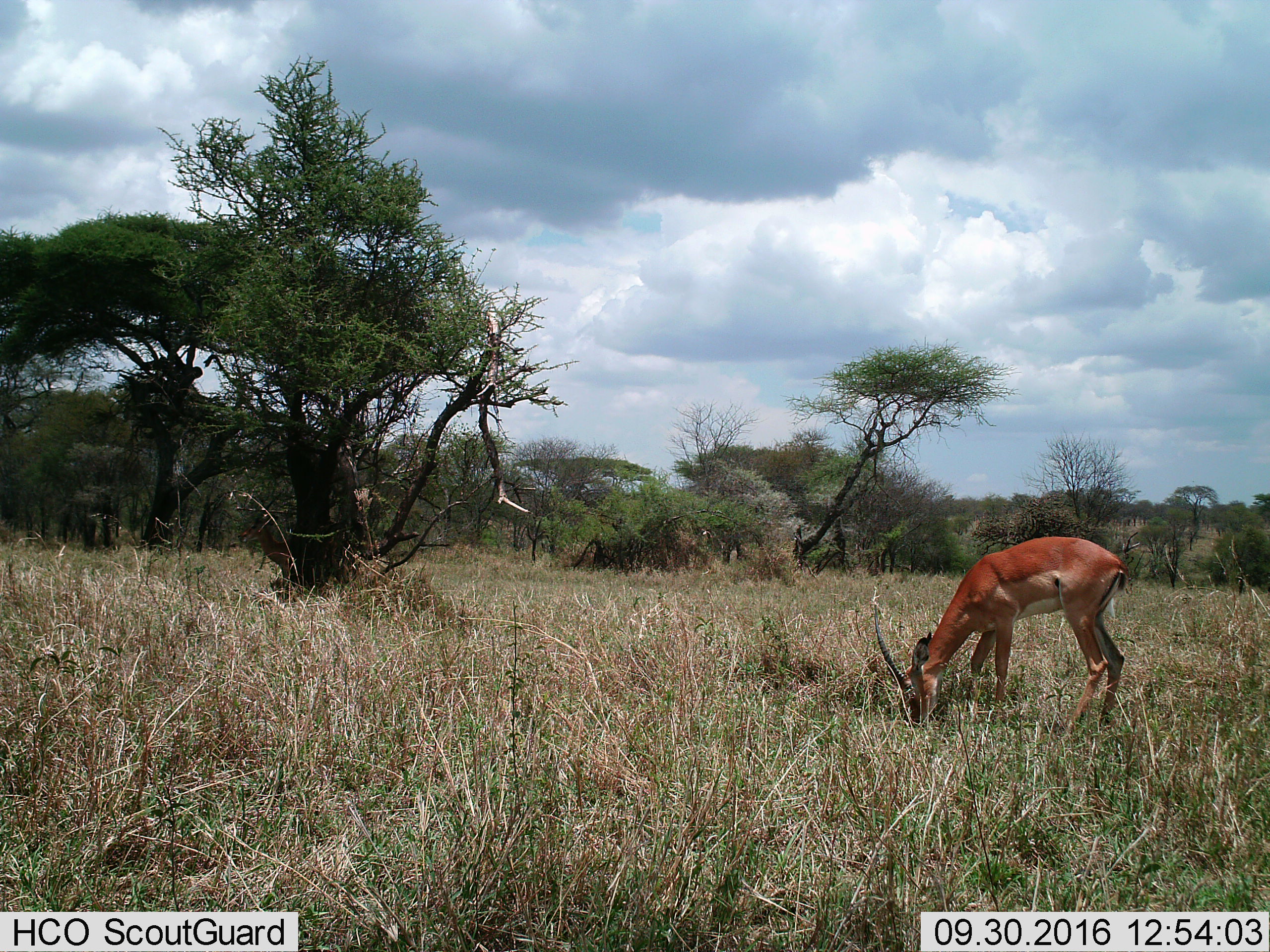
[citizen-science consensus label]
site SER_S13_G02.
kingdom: Animalia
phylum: Chordata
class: Mammalia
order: Artiodactyla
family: Bovidae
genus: Aepyceros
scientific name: Aepyceros melampus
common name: impala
Impala (Aepyceros melampus), count 1. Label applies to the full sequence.